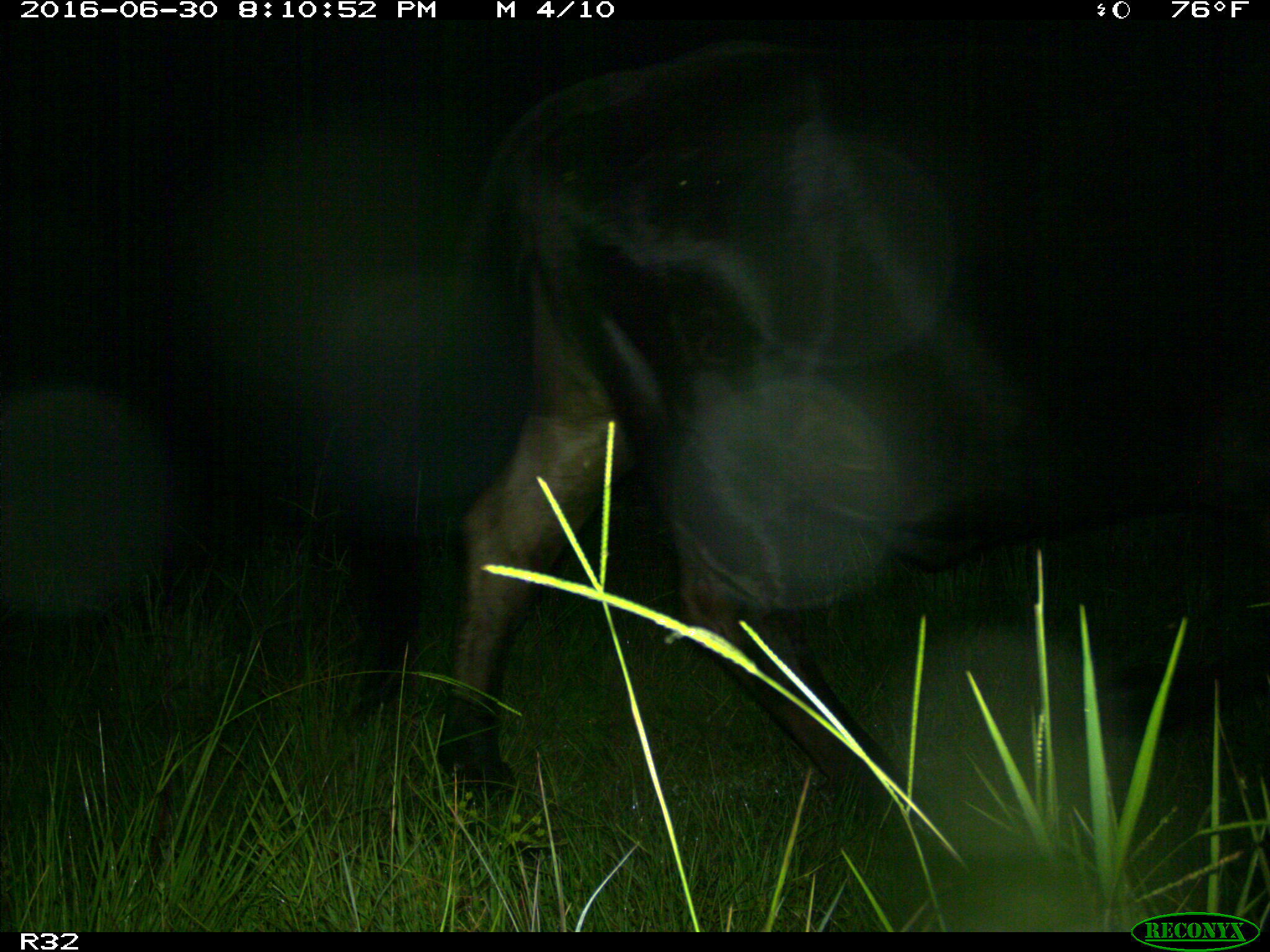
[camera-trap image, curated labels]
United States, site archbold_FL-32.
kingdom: Animalia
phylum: Chordata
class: Mammalia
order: Artiodactyla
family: Bovidae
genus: Bos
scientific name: Bos taurus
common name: domestic cow